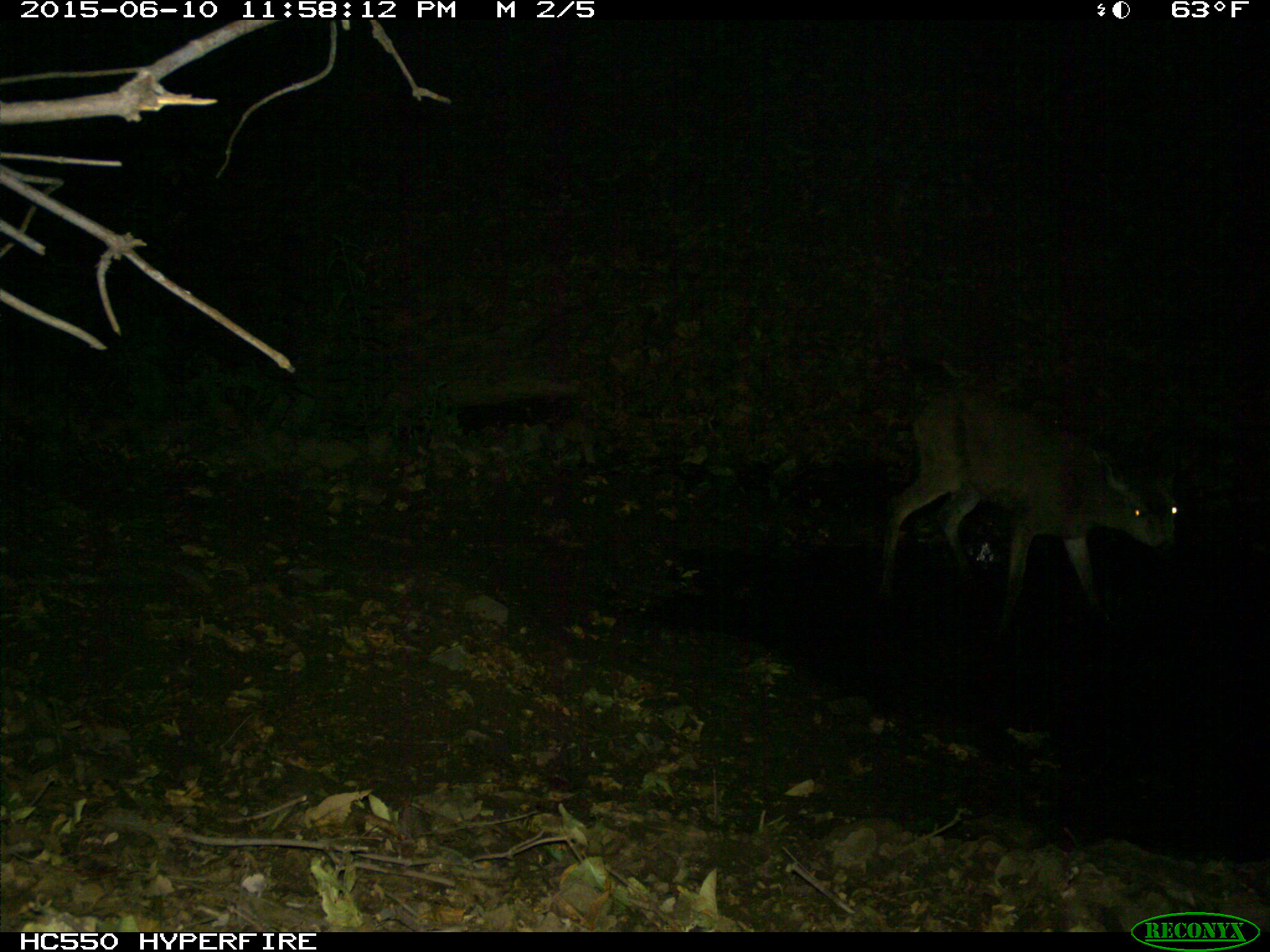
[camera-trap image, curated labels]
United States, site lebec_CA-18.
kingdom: Animalia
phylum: Chordata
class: Mammalia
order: Artiodactyla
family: Cervidae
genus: Odocoileus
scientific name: Odocoileus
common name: deer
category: unidentified deer